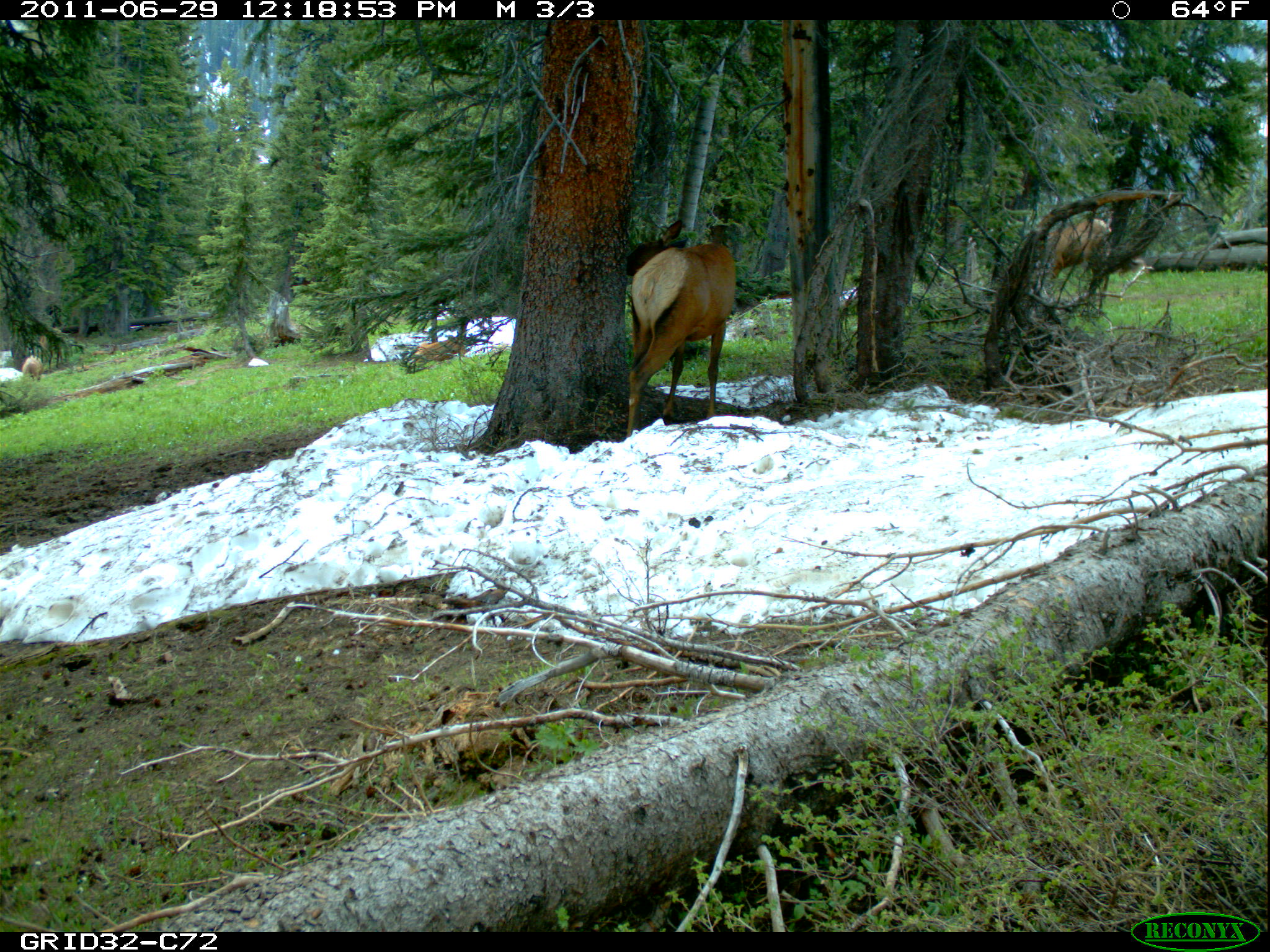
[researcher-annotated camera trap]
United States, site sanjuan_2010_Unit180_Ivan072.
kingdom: Animalia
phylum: Chordata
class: Mammalia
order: Artiodactyla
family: Cervidae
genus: Cervus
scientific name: Cervus elaphus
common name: red deer